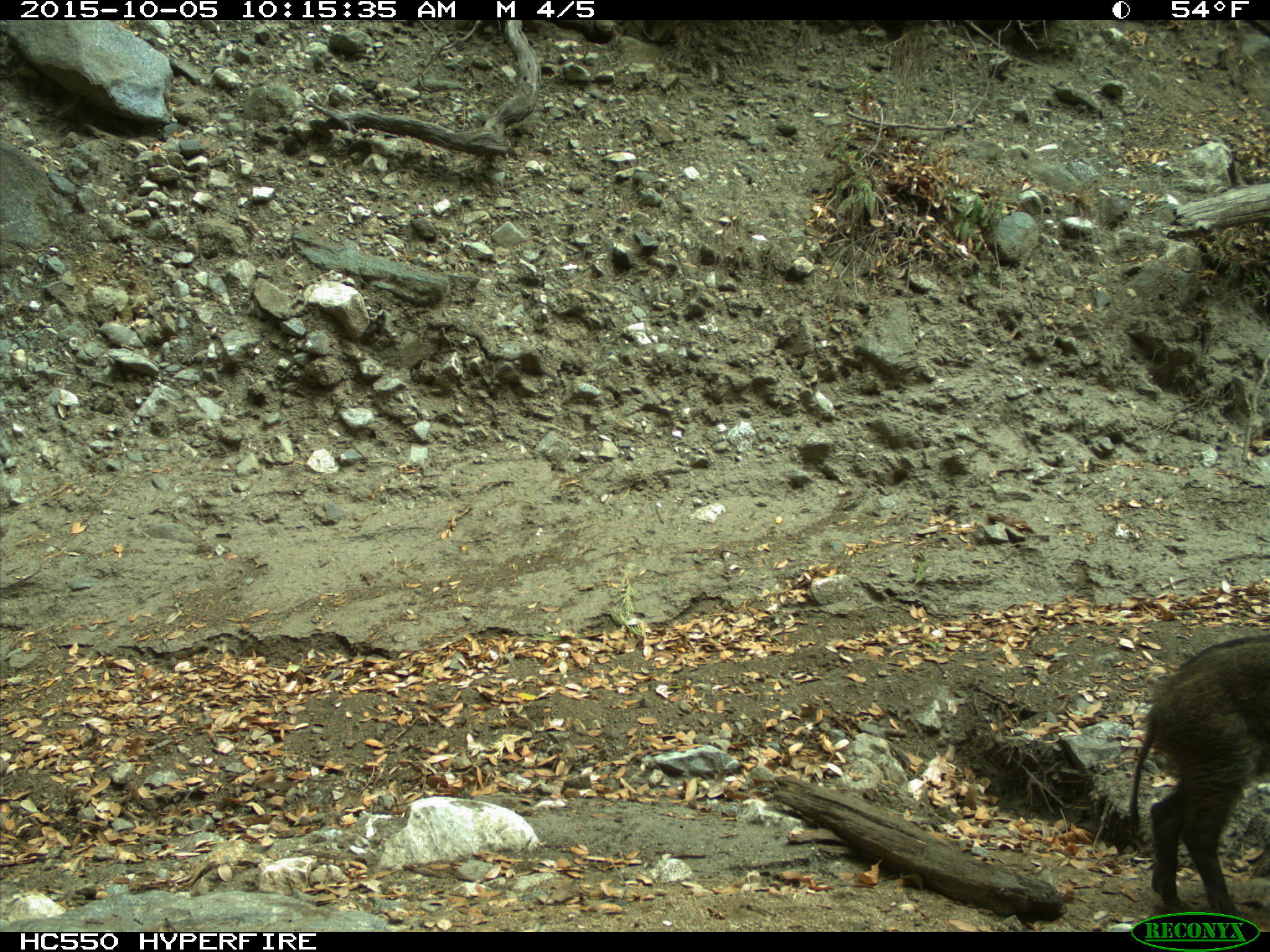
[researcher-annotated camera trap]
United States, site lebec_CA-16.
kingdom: Animalia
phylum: Chordata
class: Mammalia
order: Artiodactyla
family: Suidae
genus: Sus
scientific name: Sus scrofa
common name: wild boar